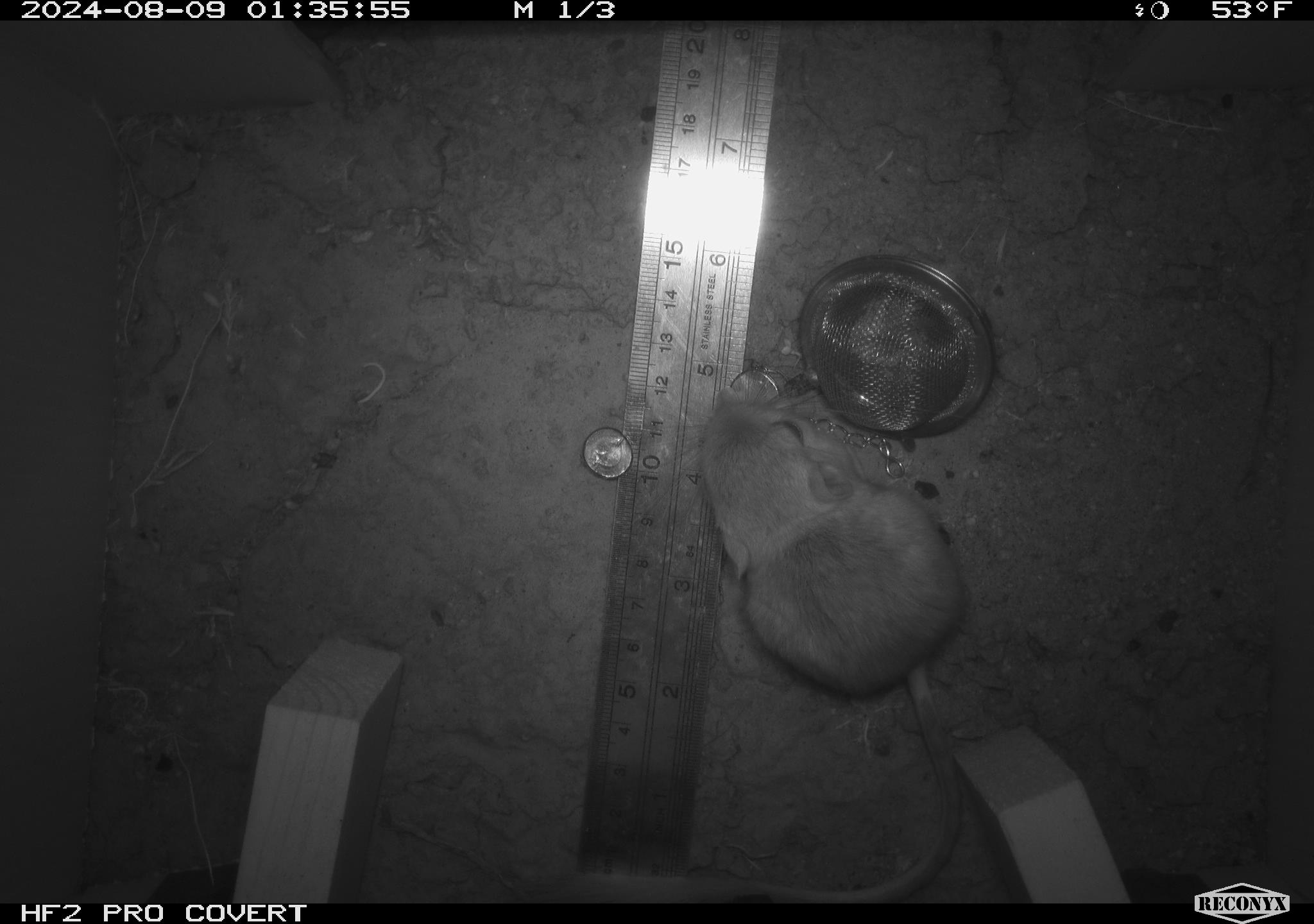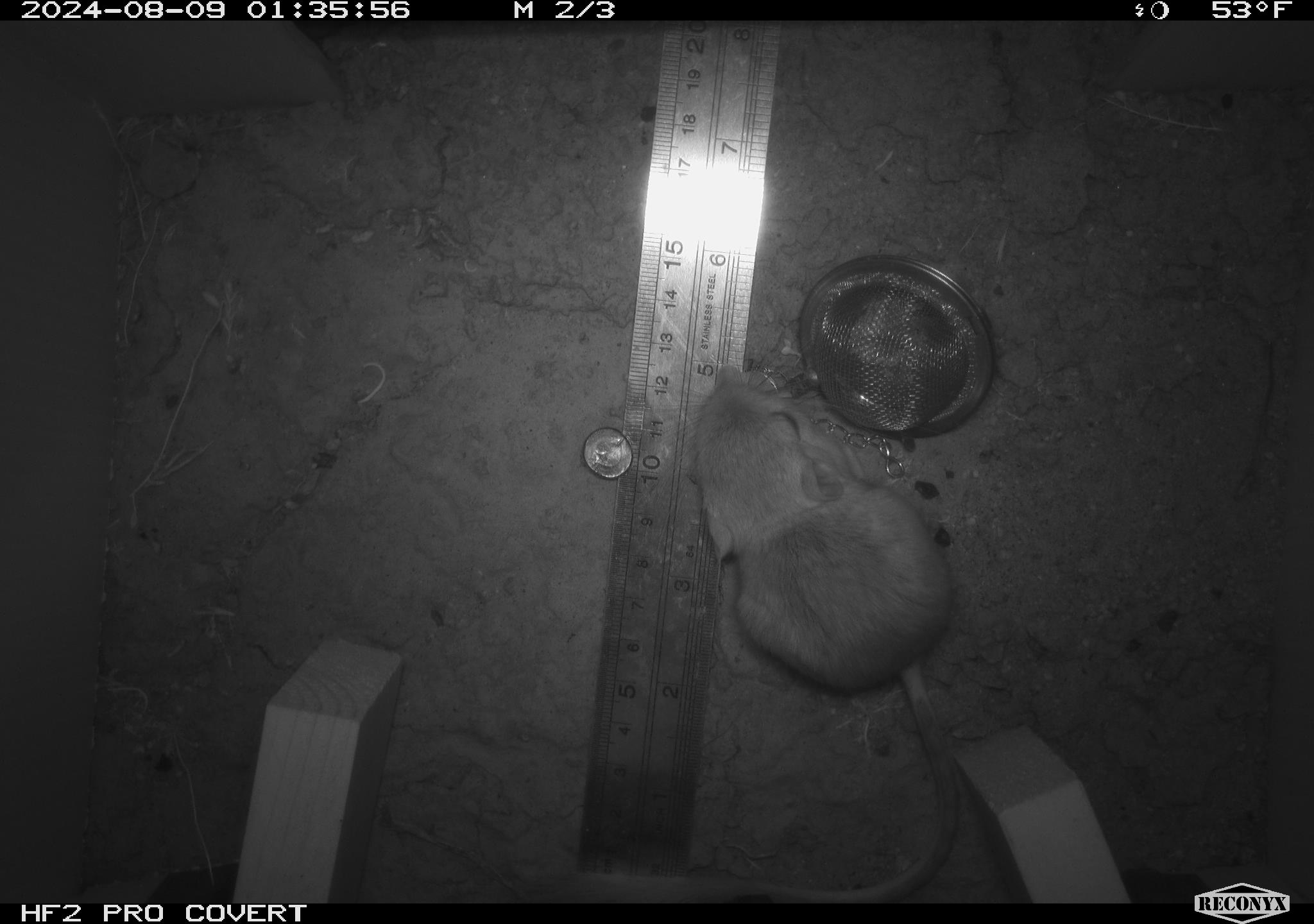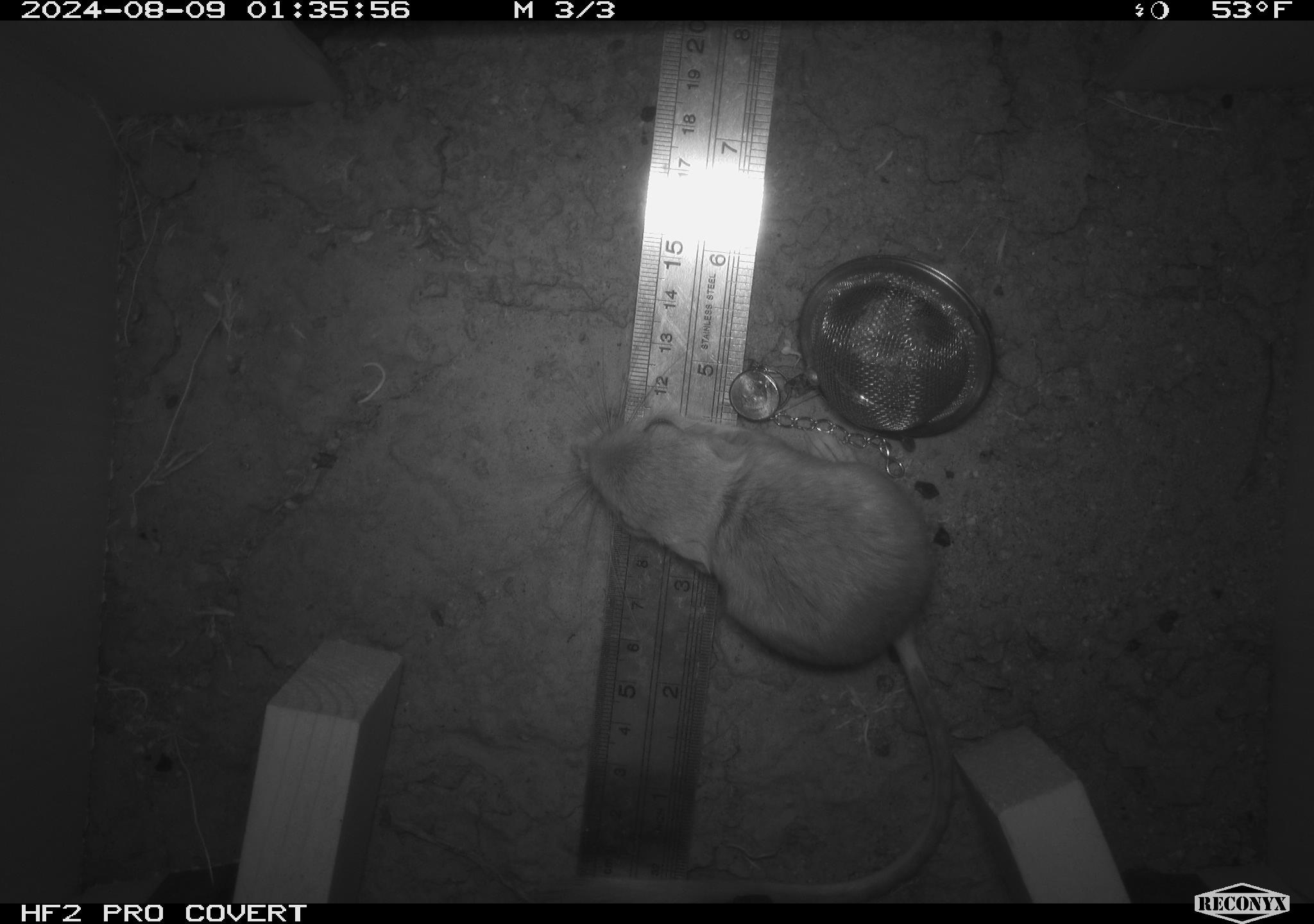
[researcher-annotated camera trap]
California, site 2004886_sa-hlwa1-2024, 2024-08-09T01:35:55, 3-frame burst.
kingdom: Animalia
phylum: Chordata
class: Mammalia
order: Rodentia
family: Heteromyidae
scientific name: Heteromyidae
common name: kangaroo rats and pocket mice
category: heteromyidae family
Heteromyidae family (kangaroo rats and pocket mice) (Heteromyidae).